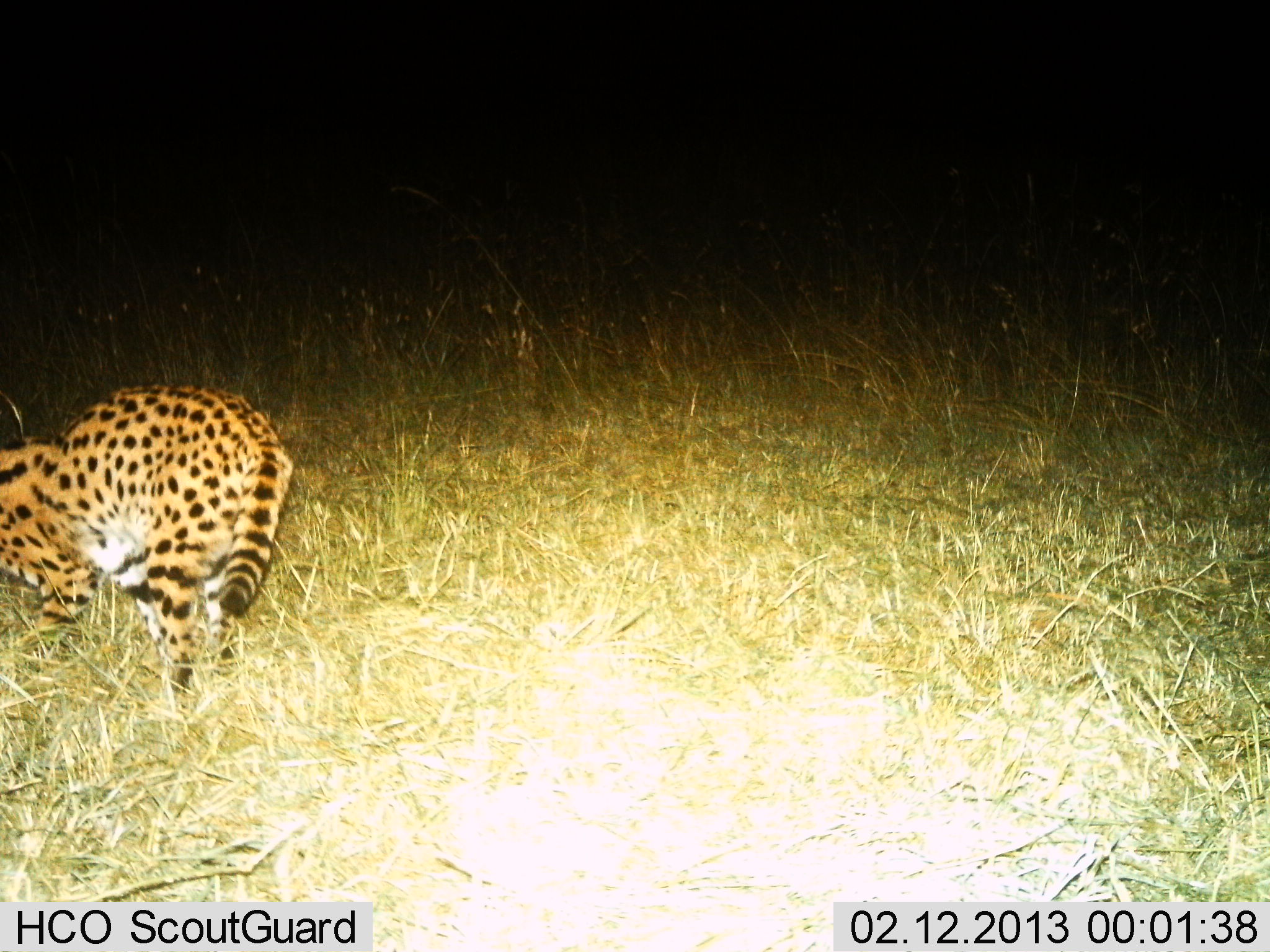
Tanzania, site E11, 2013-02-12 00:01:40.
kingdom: Animalia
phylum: Chordata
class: Mammalia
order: Carnivora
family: Felidae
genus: Leptailurus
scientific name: Leptailurus serval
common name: serval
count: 1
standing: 40%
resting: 0%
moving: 60%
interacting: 0%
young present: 0%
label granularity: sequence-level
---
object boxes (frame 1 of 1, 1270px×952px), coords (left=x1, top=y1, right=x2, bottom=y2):
animal: (left=1, top=382, right=294, bottom=702)